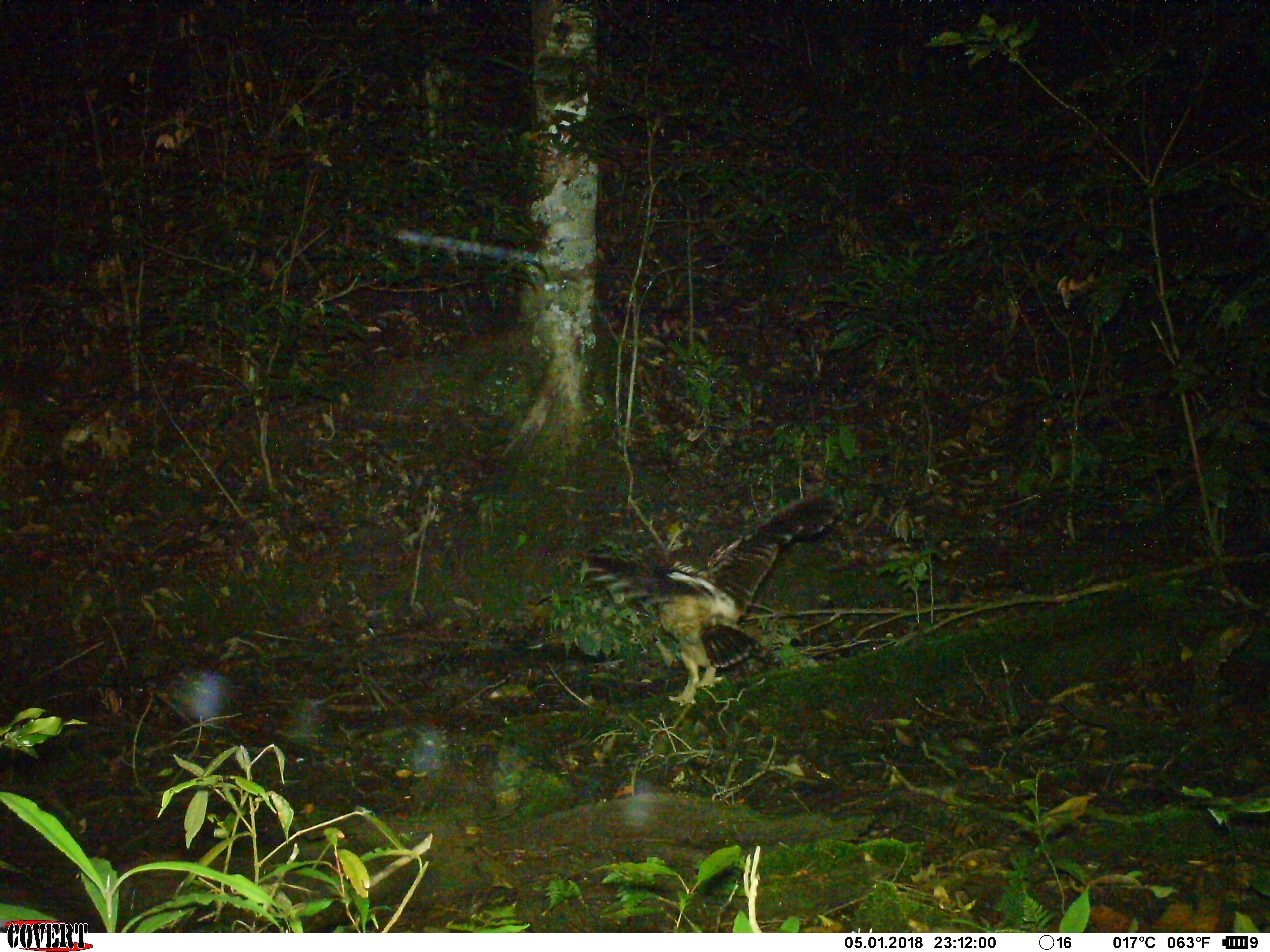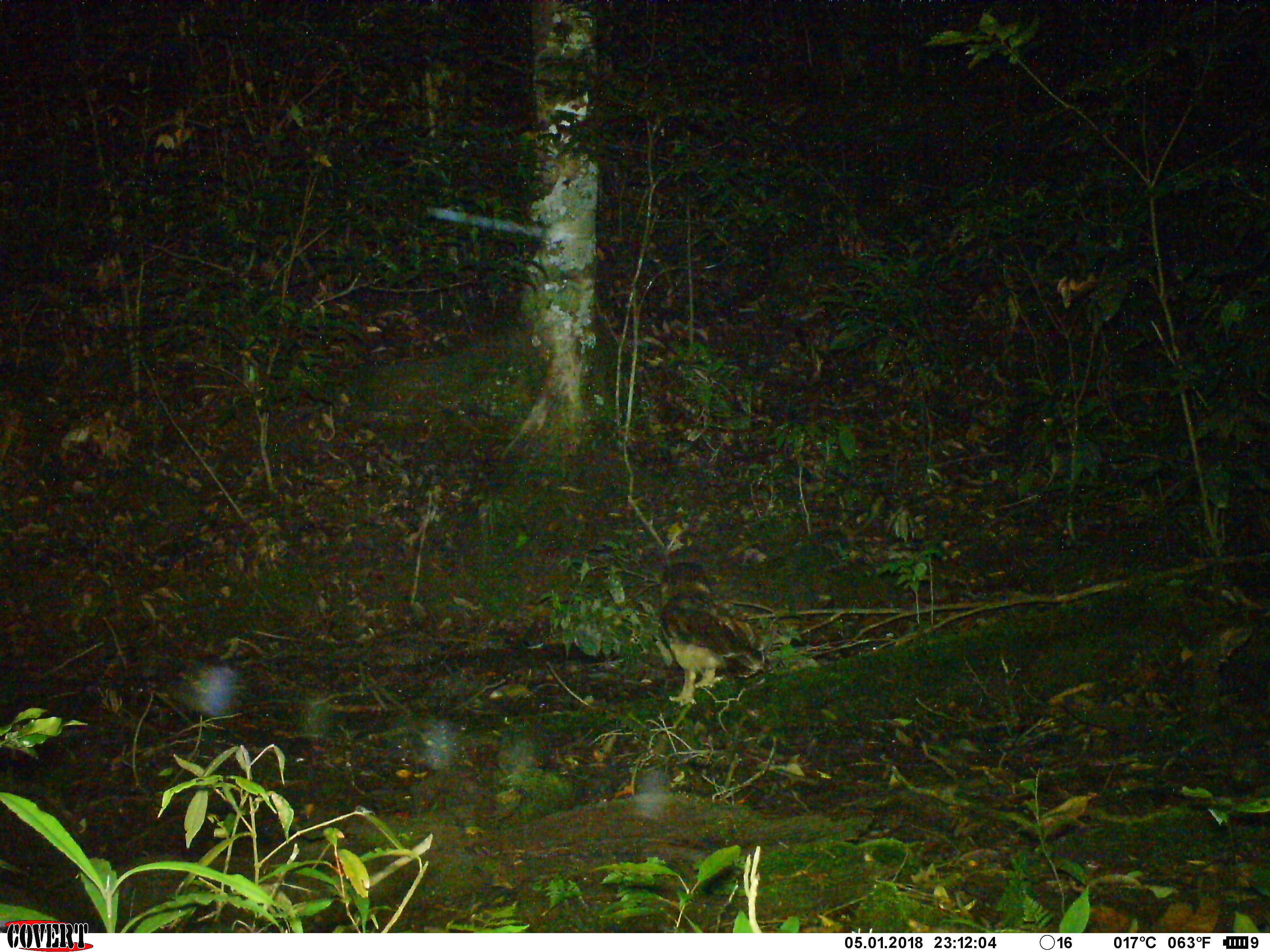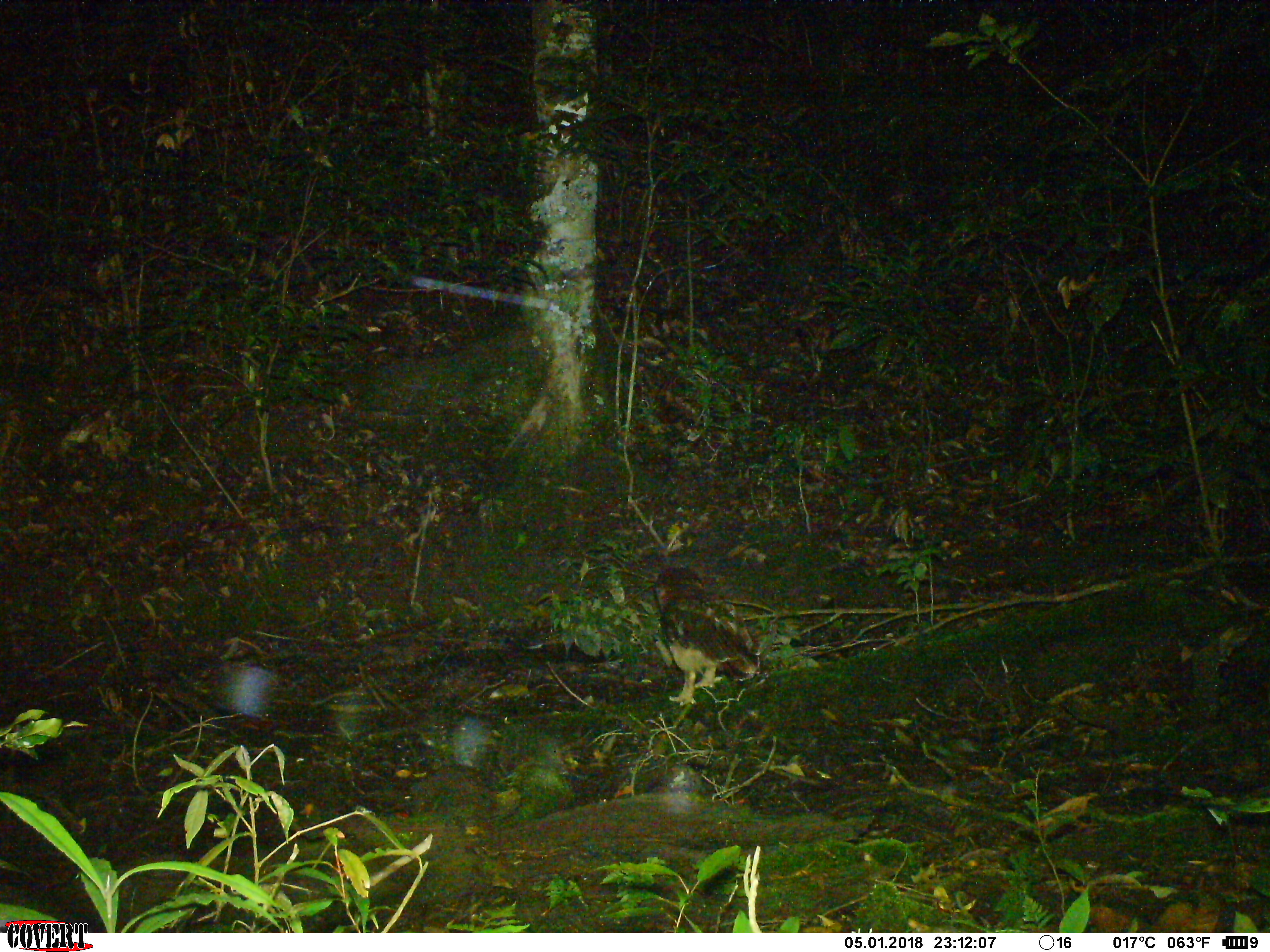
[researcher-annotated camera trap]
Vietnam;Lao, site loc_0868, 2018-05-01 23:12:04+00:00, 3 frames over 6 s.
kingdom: Animalia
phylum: Chordata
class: Aves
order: Strigiformes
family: Strigidae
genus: Strix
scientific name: Strix leptogrammica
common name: brown wood owl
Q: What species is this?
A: Brown wood owl (Strix leptogrammica).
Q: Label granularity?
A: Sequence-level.